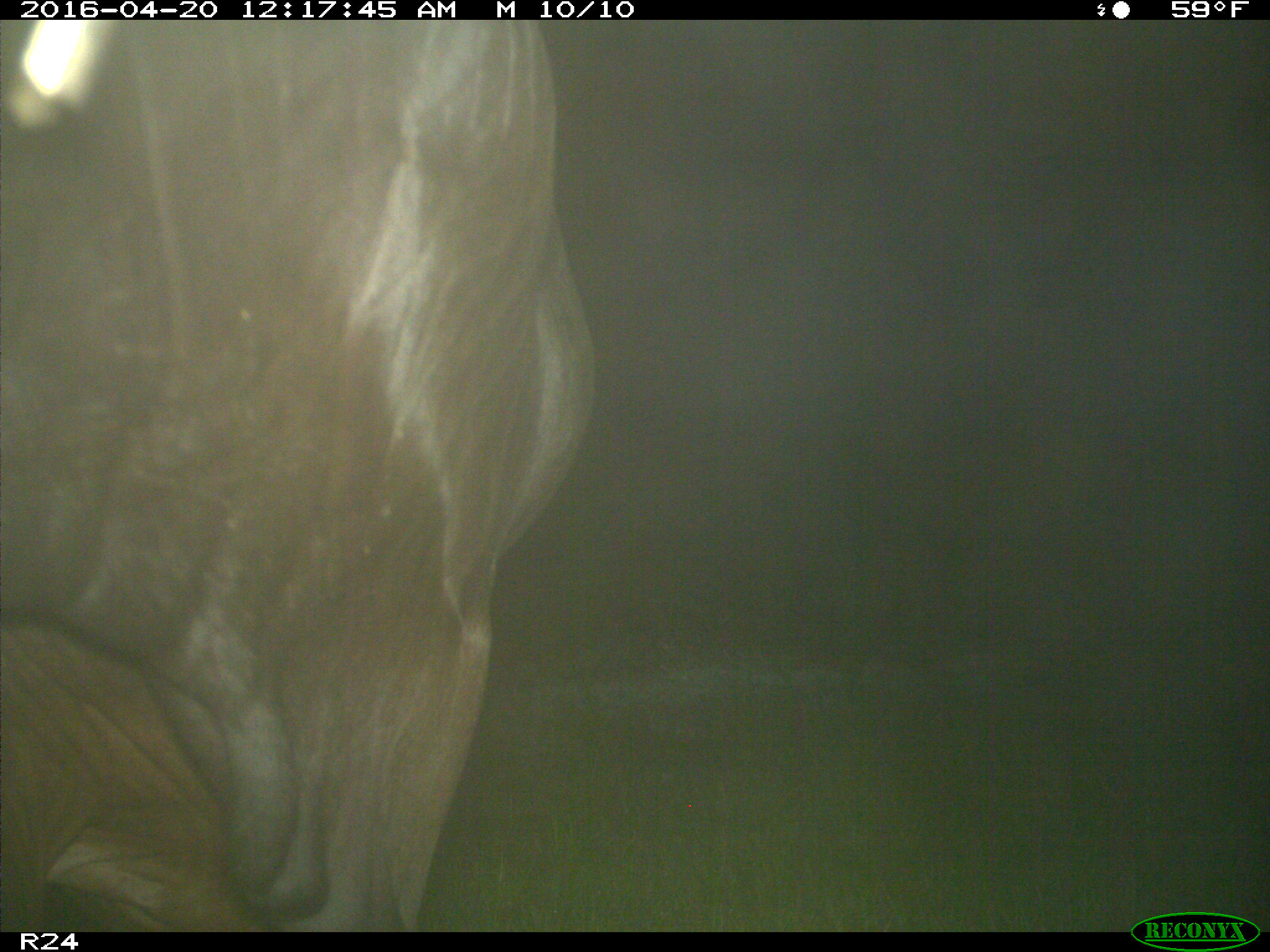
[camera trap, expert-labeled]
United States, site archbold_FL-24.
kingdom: Animalia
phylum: Chordata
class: Mammalia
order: Artiodactyla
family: Bovidae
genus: Bos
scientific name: Bos taurus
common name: domestic cow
Bos taurus (domestic cow).